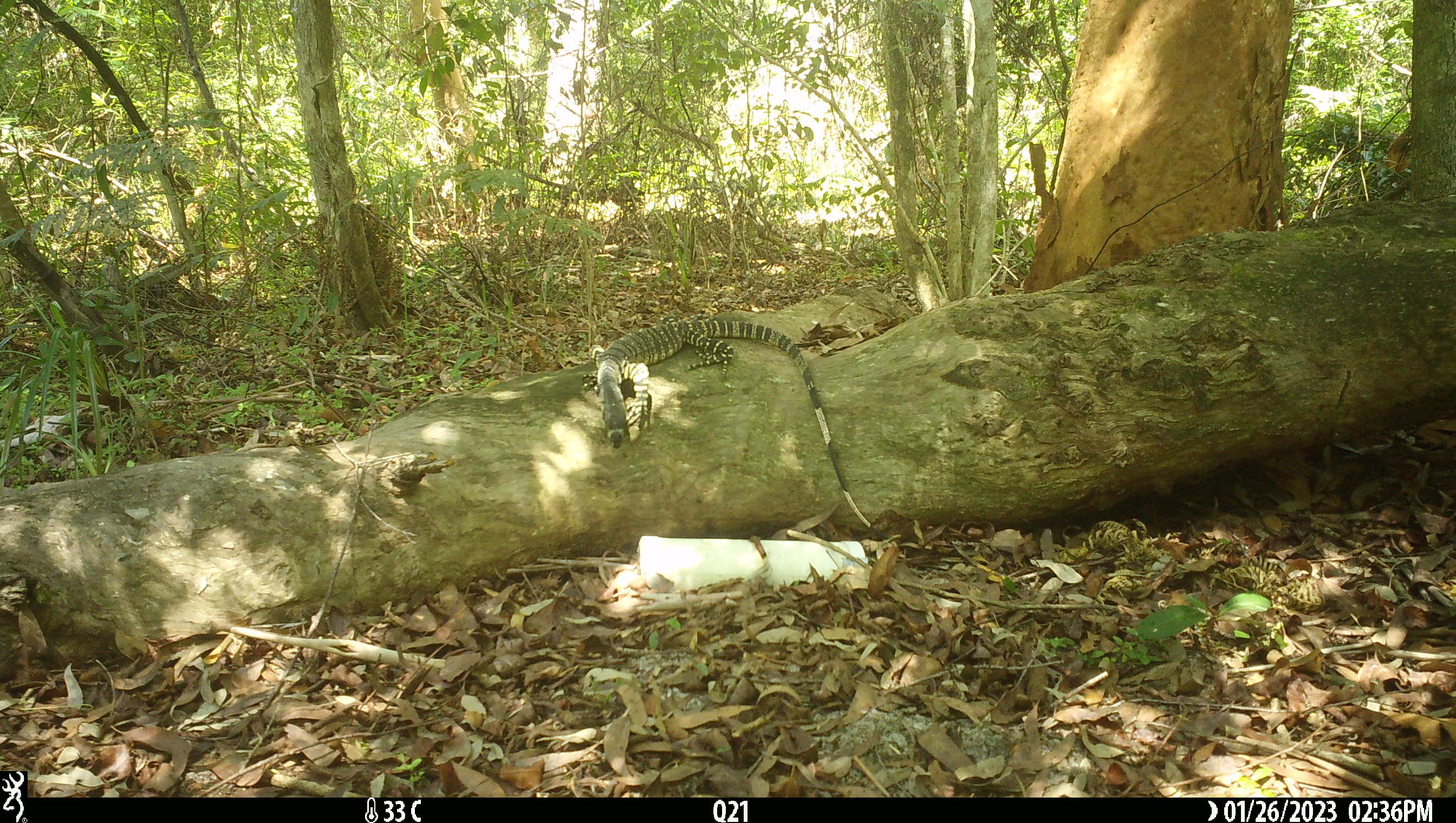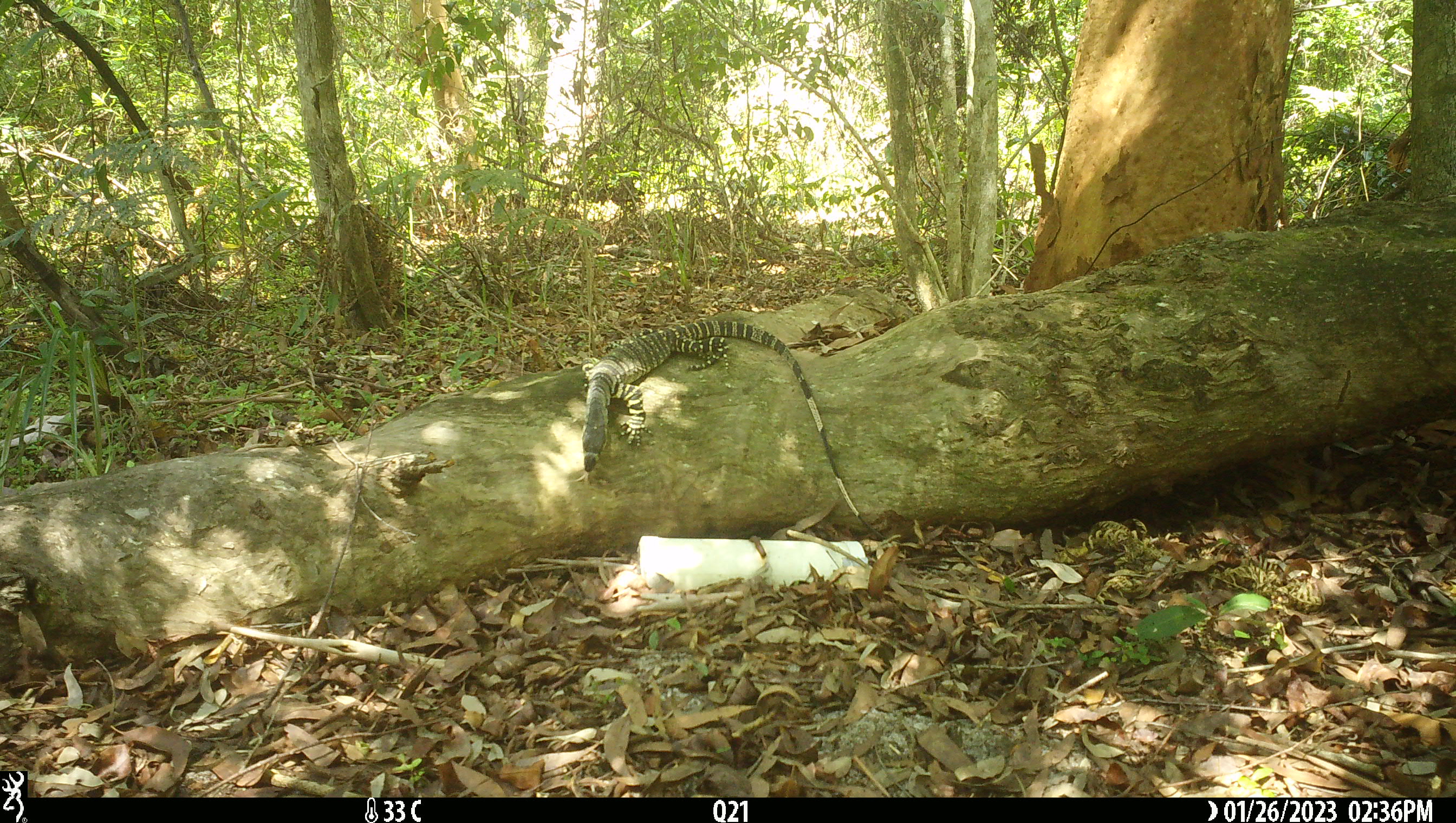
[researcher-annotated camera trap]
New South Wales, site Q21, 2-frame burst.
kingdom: Animalia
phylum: Chordata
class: Reptilia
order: Squamata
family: Varanidae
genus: Varanus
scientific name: Varanus varius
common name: lace monitor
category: goanna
Goanna (lace monitor) (Varanus varius).